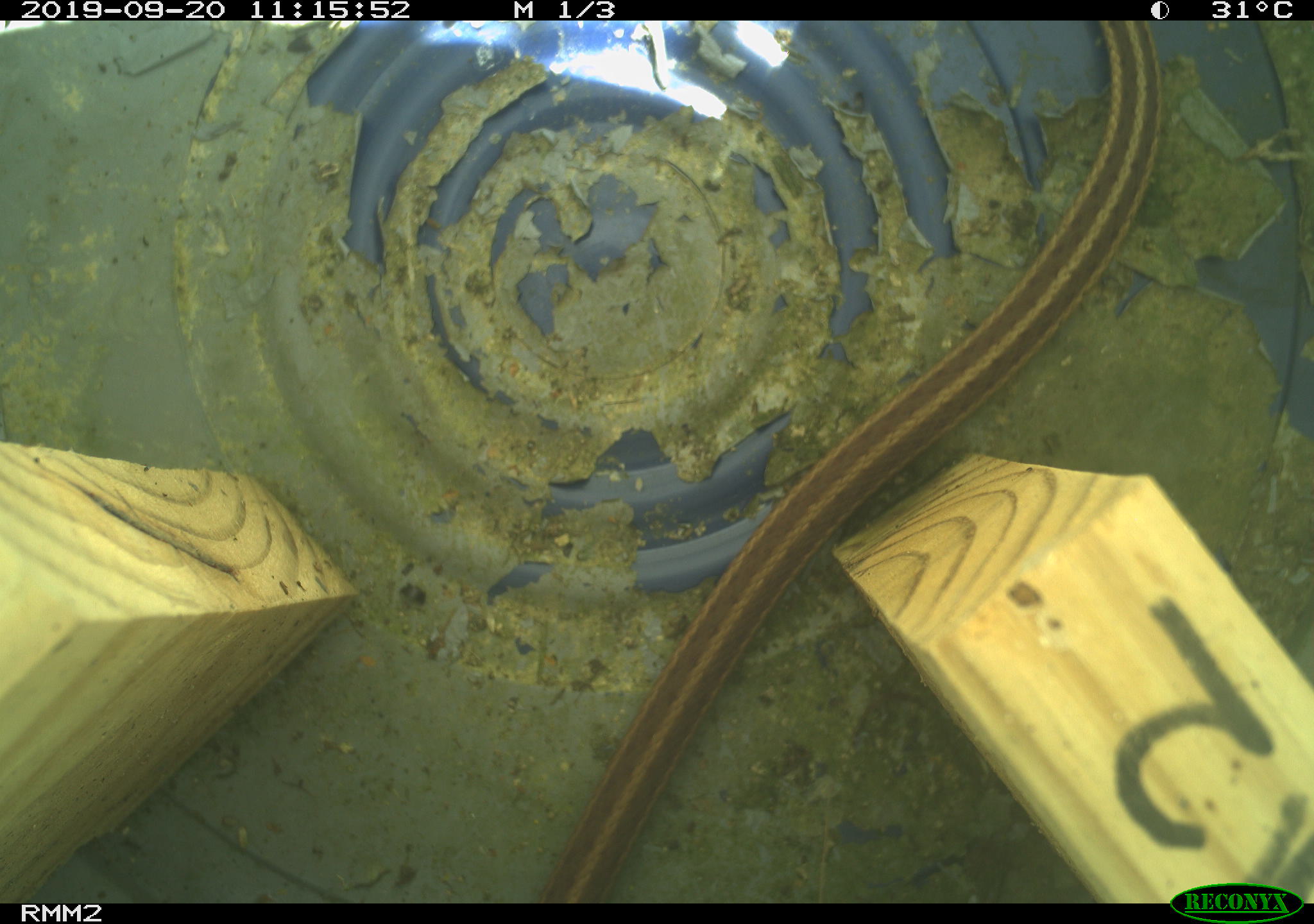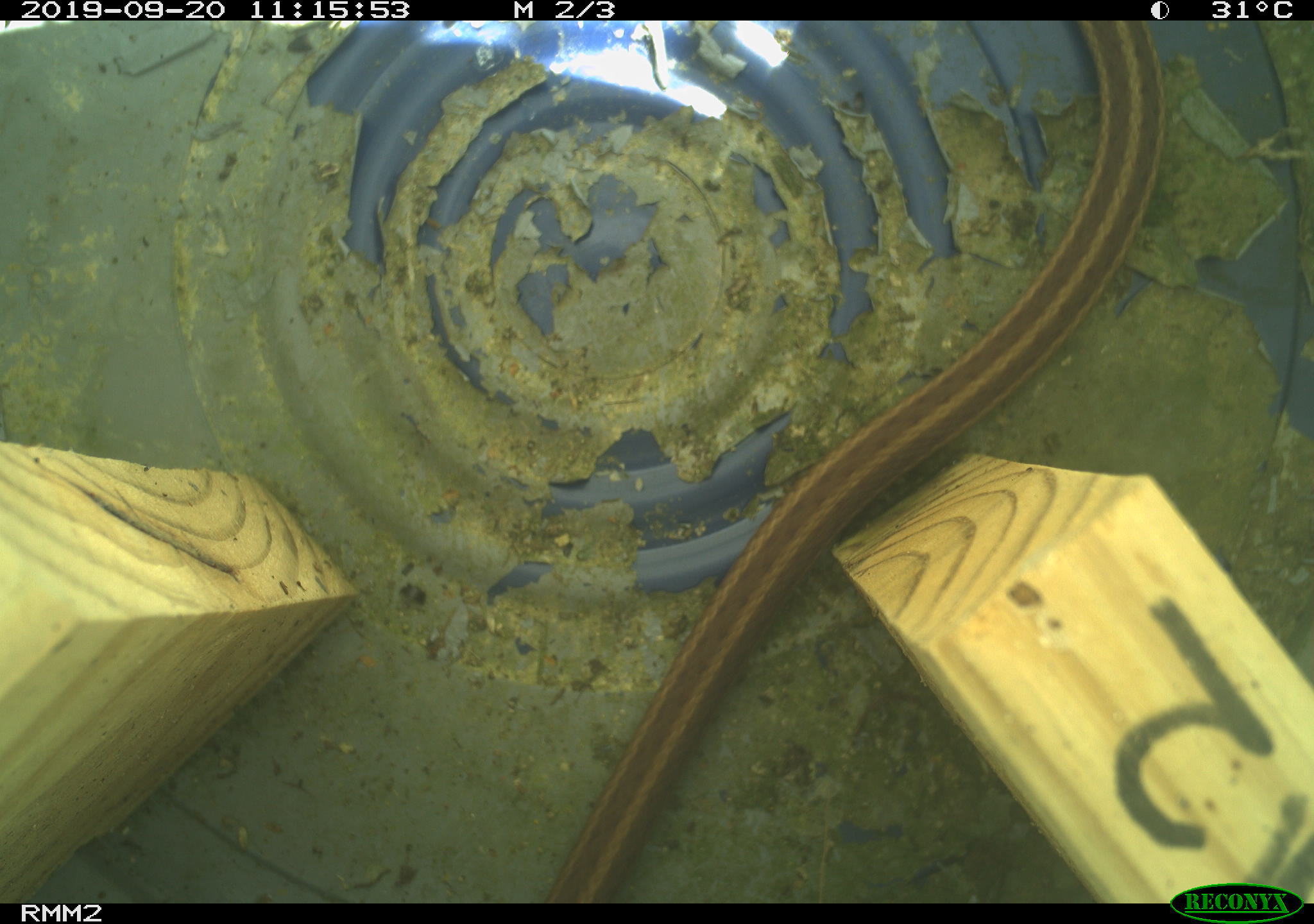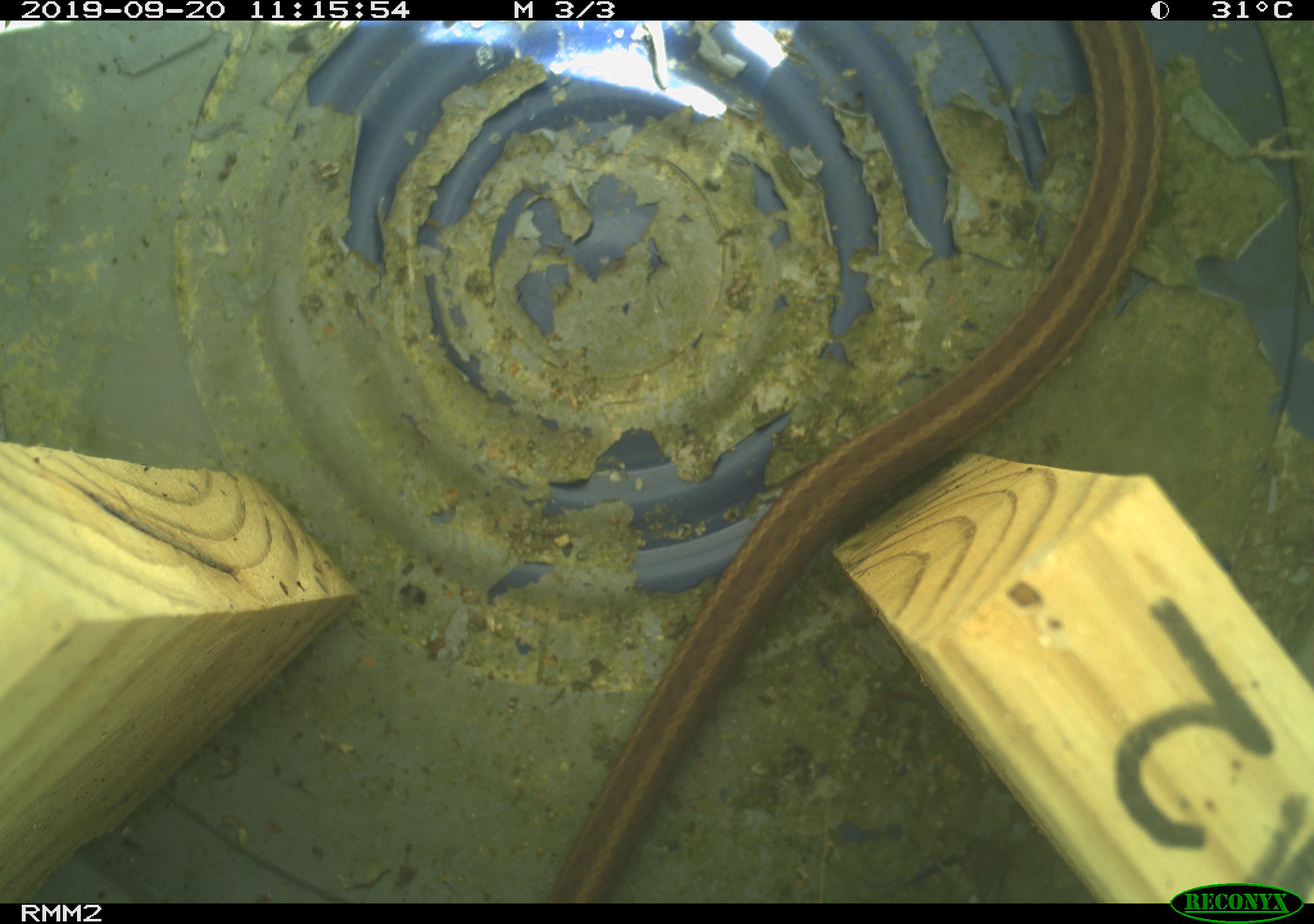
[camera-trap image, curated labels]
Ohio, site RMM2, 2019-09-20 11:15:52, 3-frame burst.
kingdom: Animalia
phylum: Chordata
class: Reptilia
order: Squamata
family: Colubridae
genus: Thamnophis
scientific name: Thamnophis sirtalis sirtalis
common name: eastern gartersnake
Eastern gartersnake (Thamnophis sirtalis sirtalis).